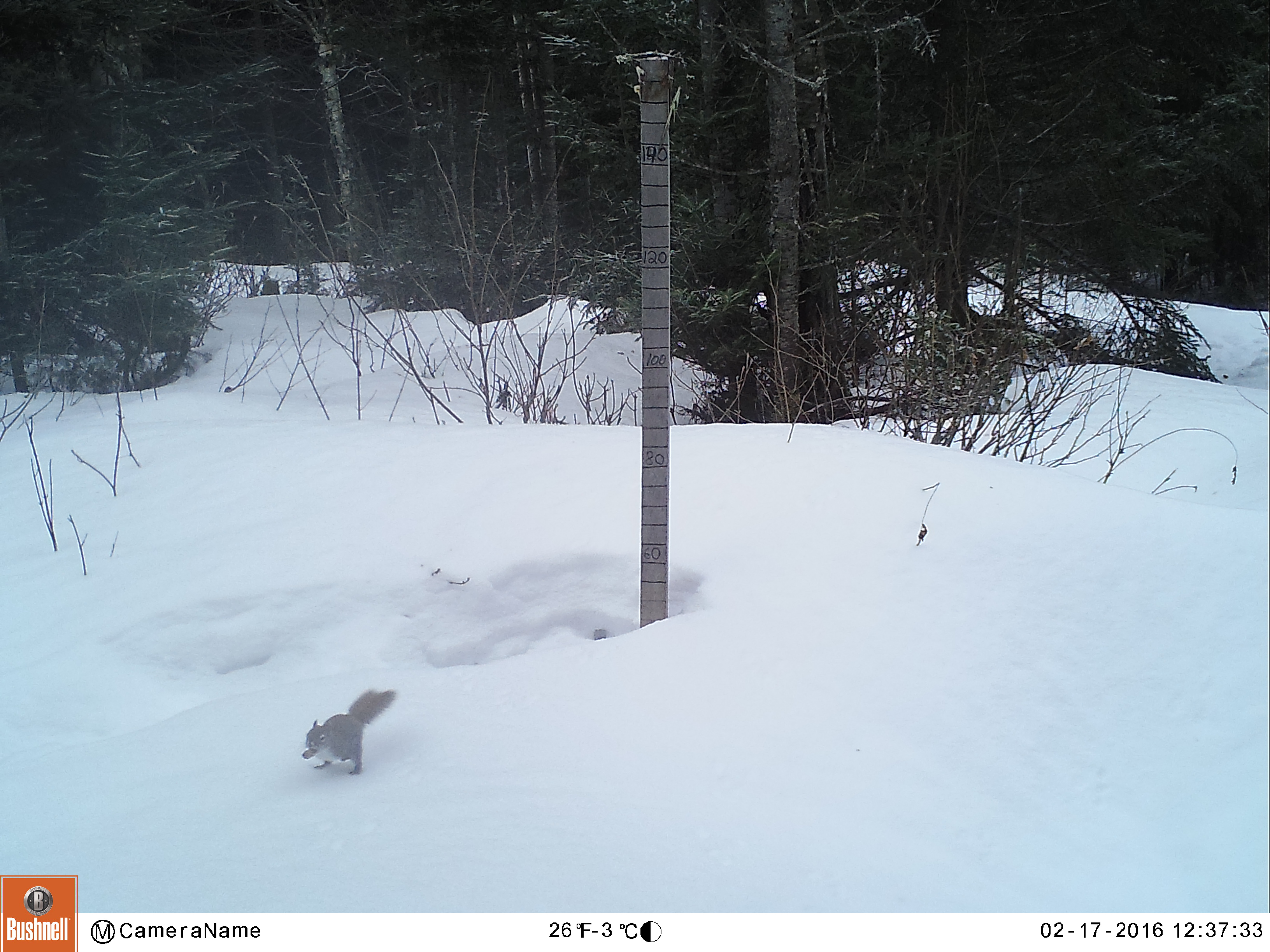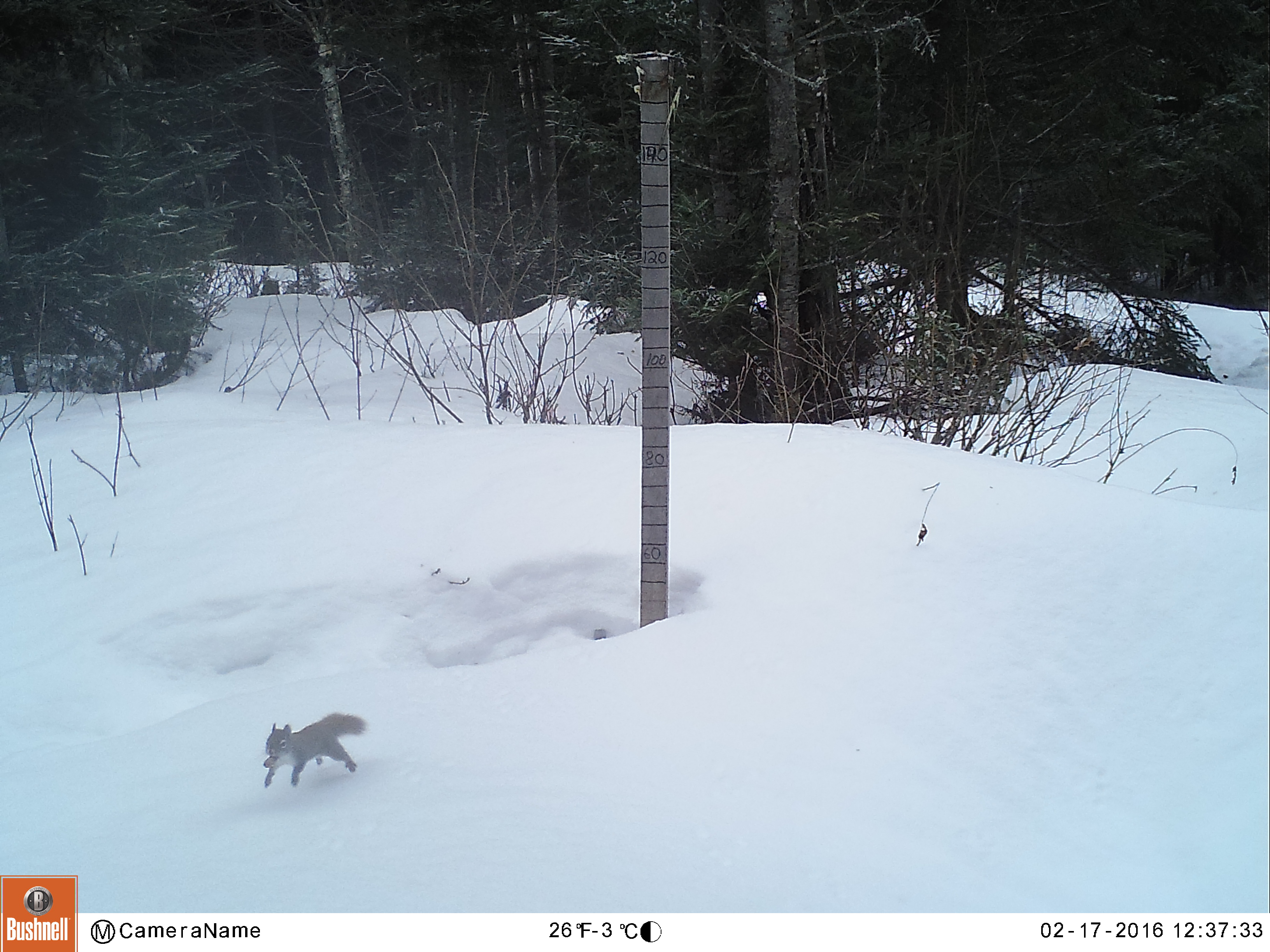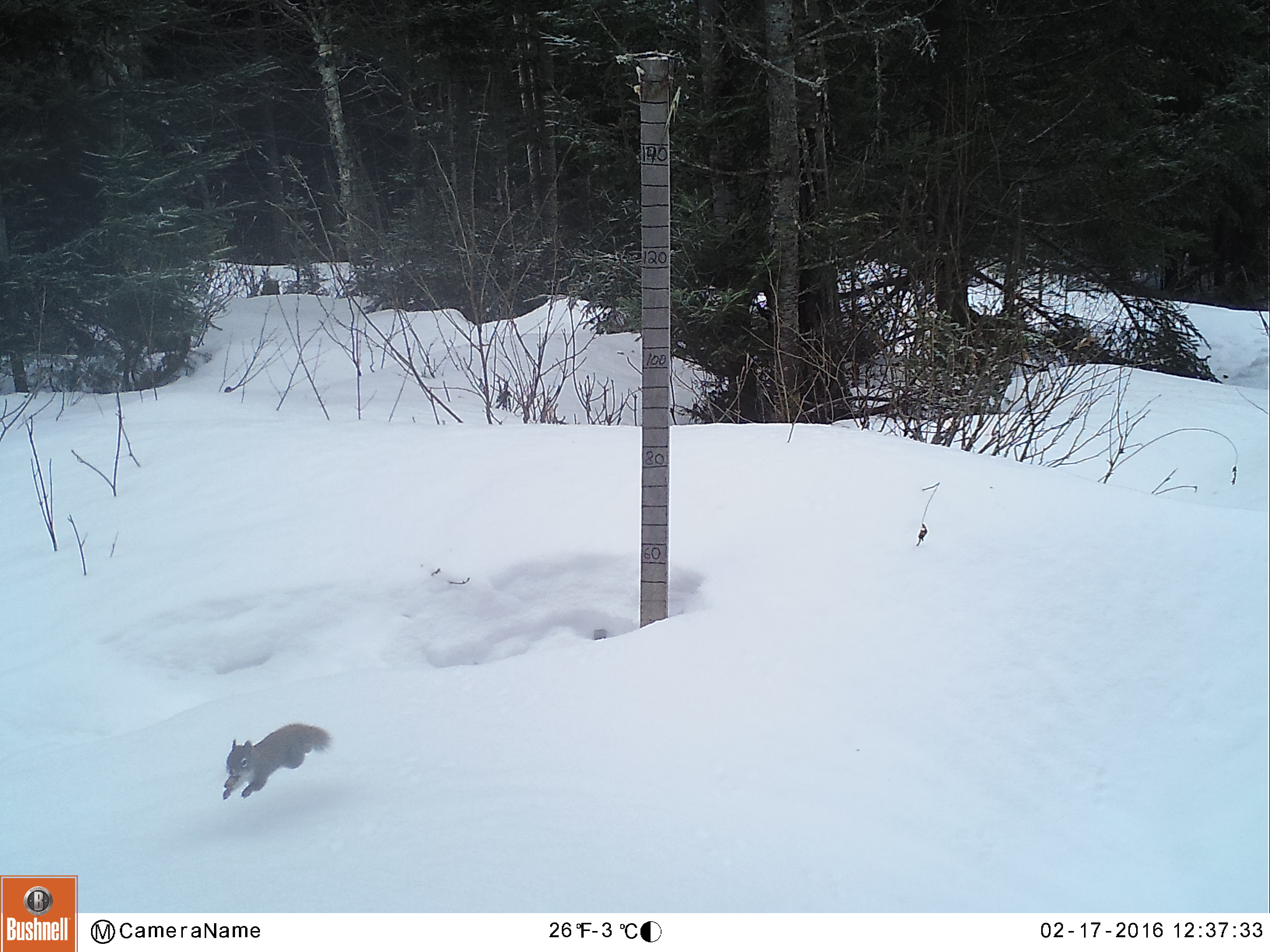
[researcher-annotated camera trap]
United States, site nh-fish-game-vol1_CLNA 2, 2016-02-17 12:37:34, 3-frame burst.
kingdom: Animalia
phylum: Chordata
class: Mammalia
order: Rodentia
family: Sciuridae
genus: Tamiasciurus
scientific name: Tamiasciurus hudsonicus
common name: red squirrel